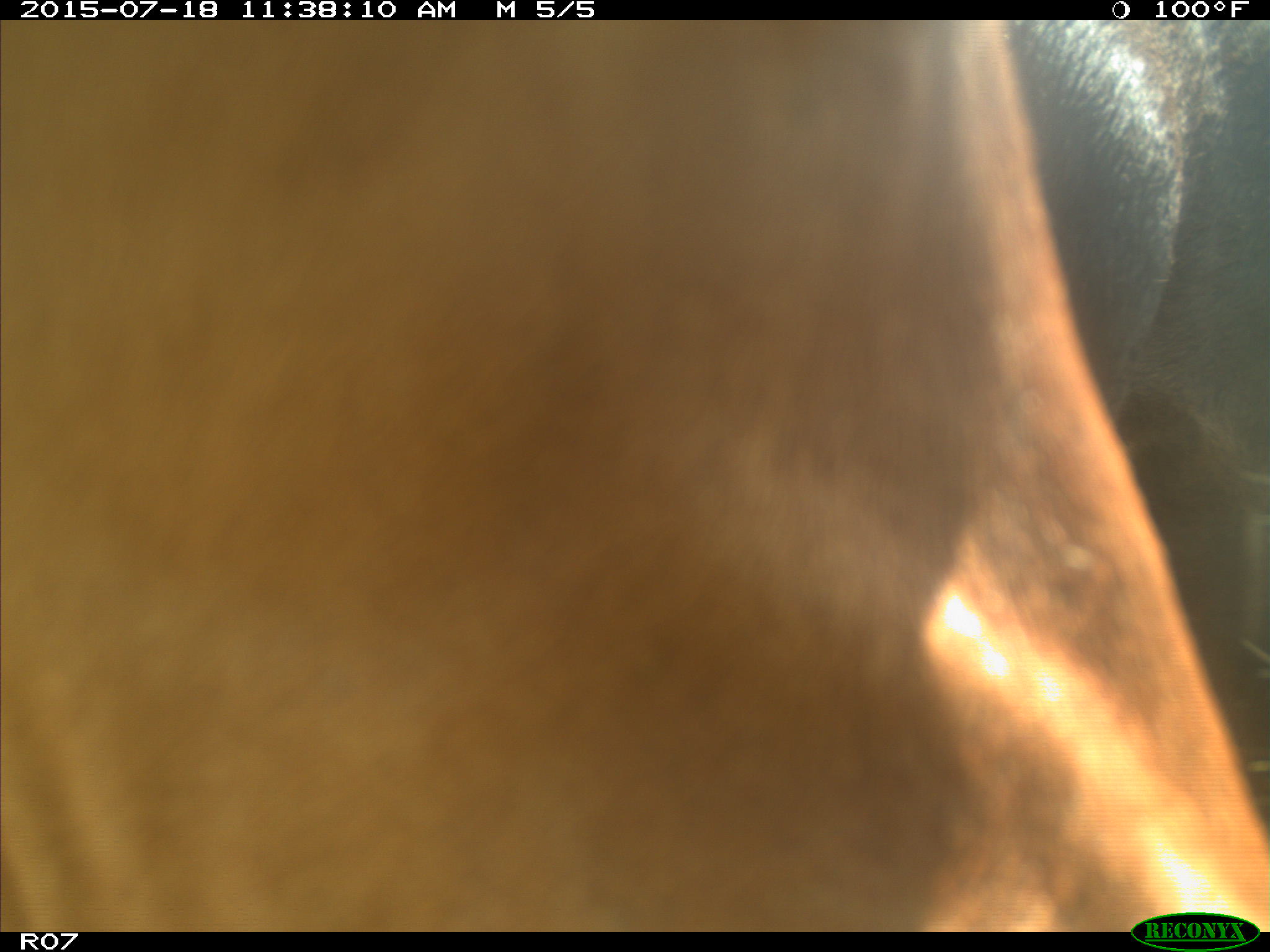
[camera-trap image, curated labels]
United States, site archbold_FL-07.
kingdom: Animalia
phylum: Chordata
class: Mammalia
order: Artiodactyla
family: Bovidae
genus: Bos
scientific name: Bos taurus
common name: domestic cow